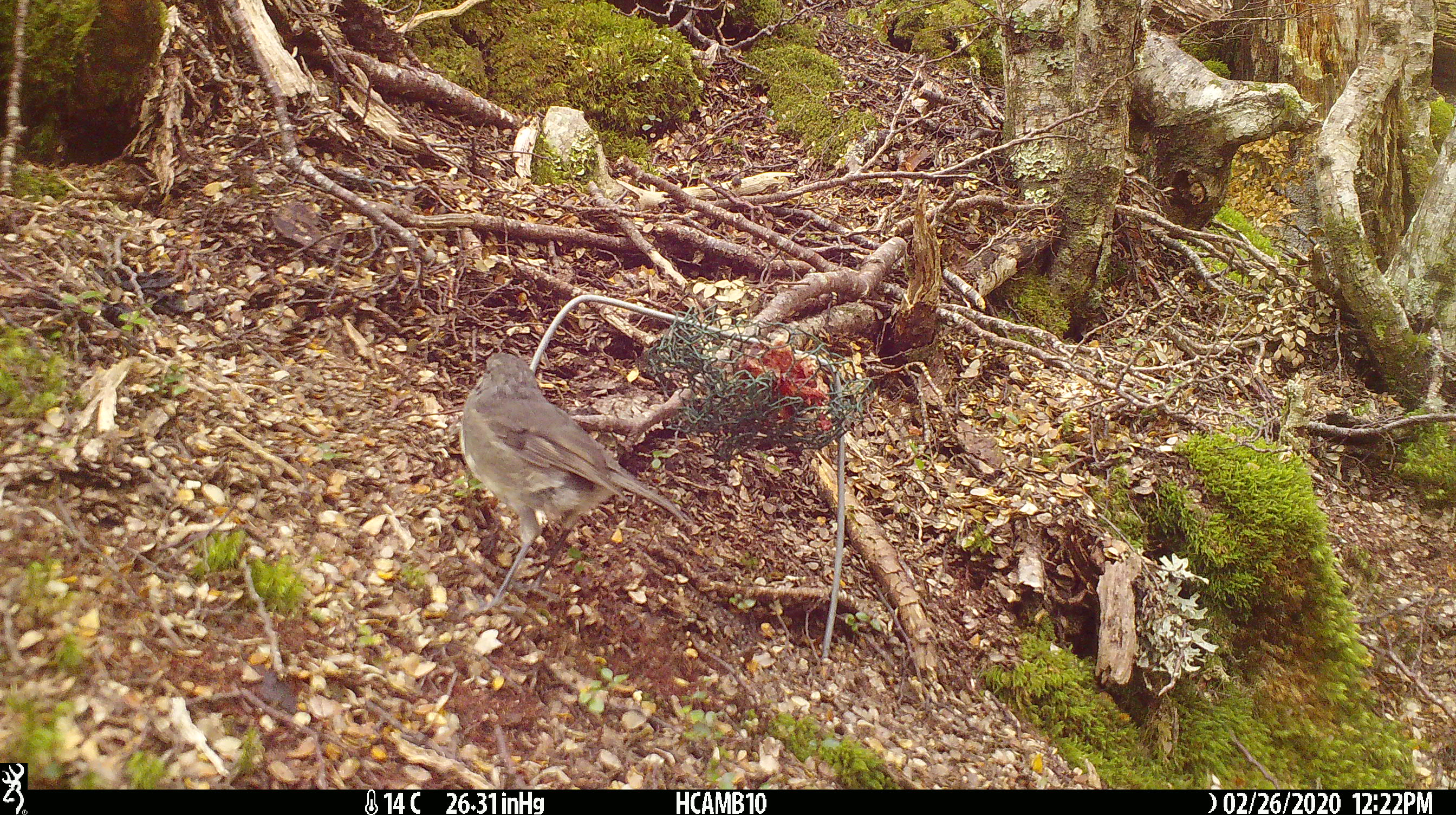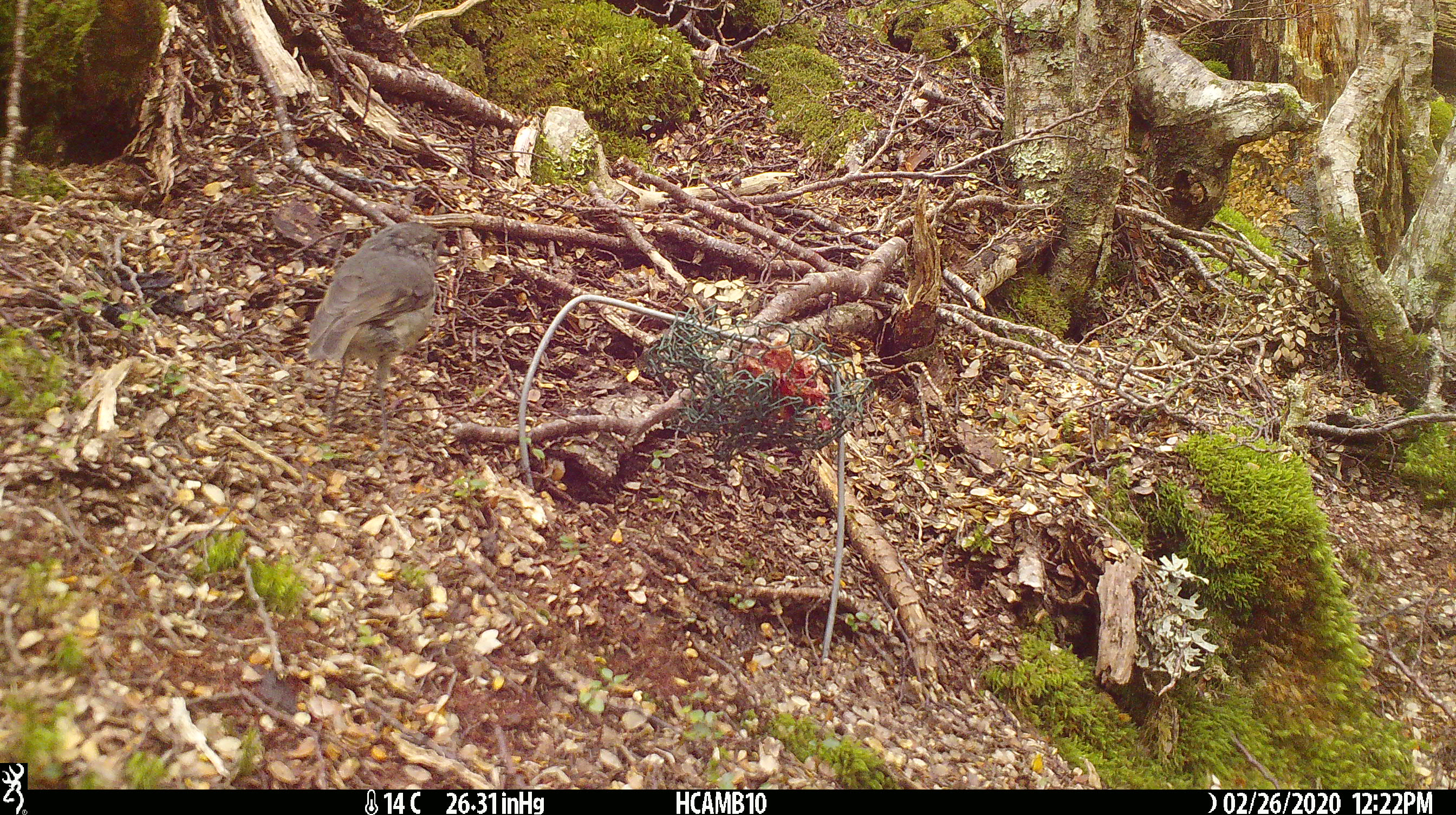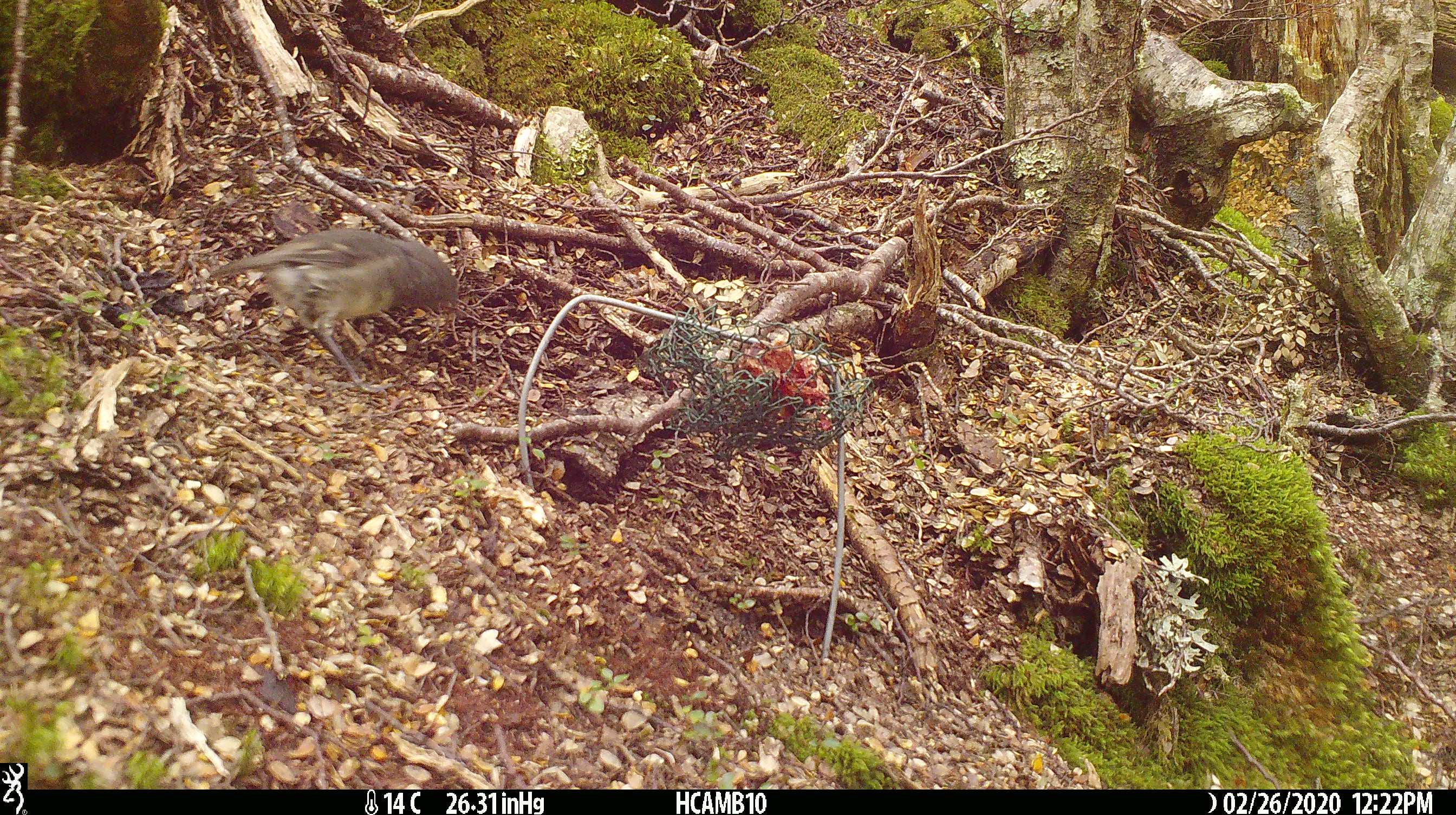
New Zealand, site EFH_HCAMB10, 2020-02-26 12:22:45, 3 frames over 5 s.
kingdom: Animalia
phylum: Chordata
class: Aves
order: Passeriformes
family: Petroicidae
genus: Petroica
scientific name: Petroica australis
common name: new zealand robin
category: robin